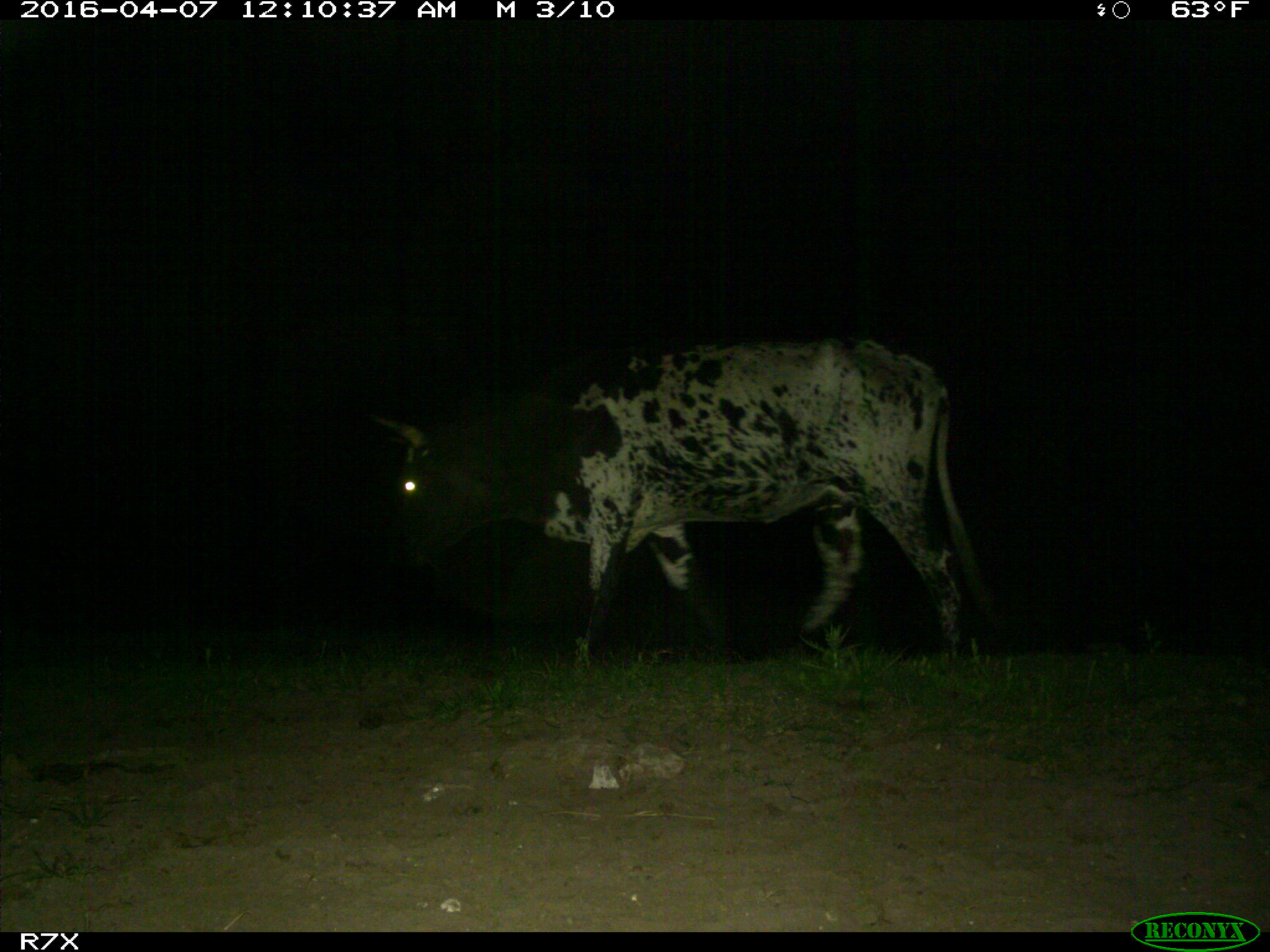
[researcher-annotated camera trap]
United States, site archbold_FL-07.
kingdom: Animalia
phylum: Chordata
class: Mammalia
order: Artiodactyla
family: Bovidae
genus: Bos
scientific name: Bos taurus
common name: domestic cow